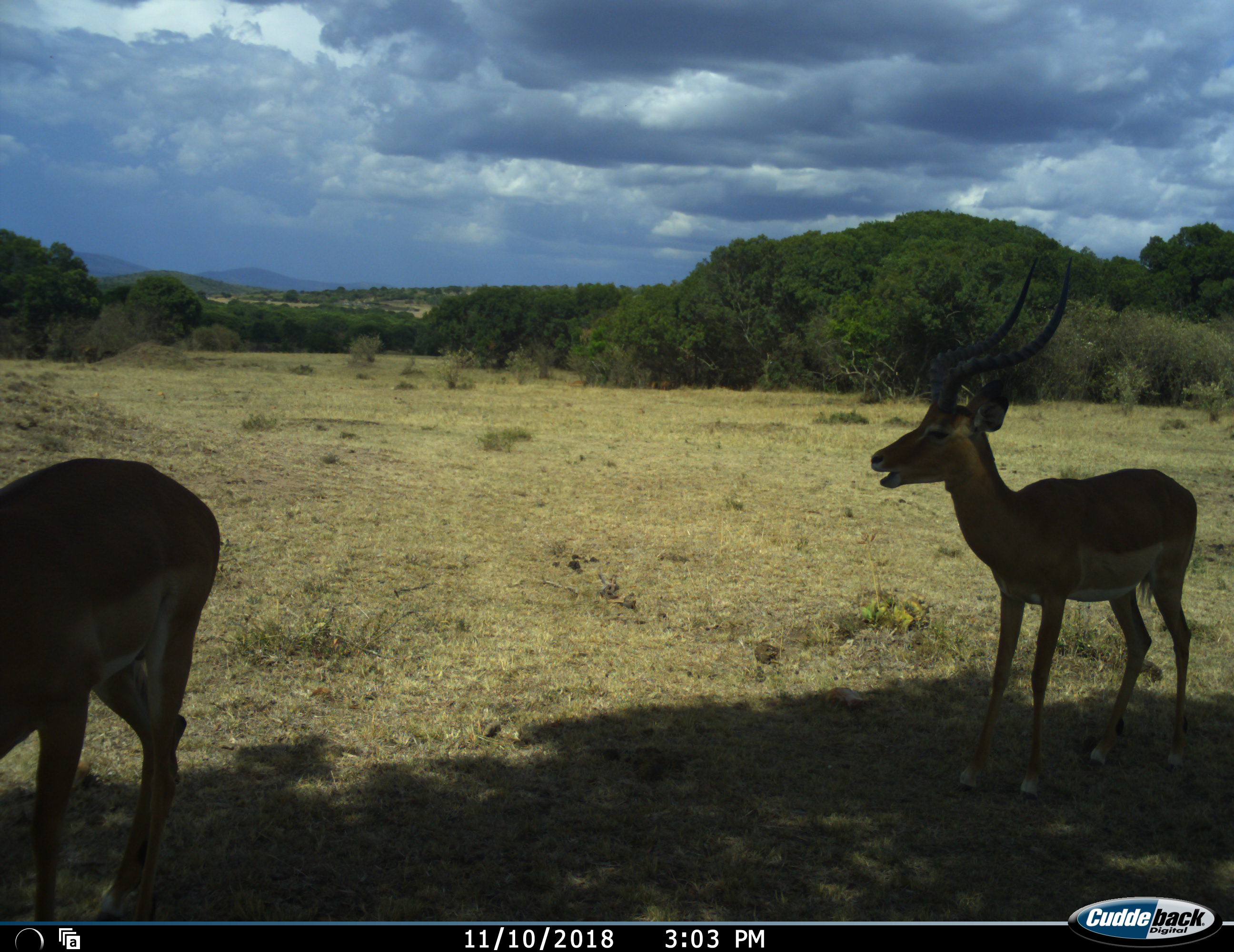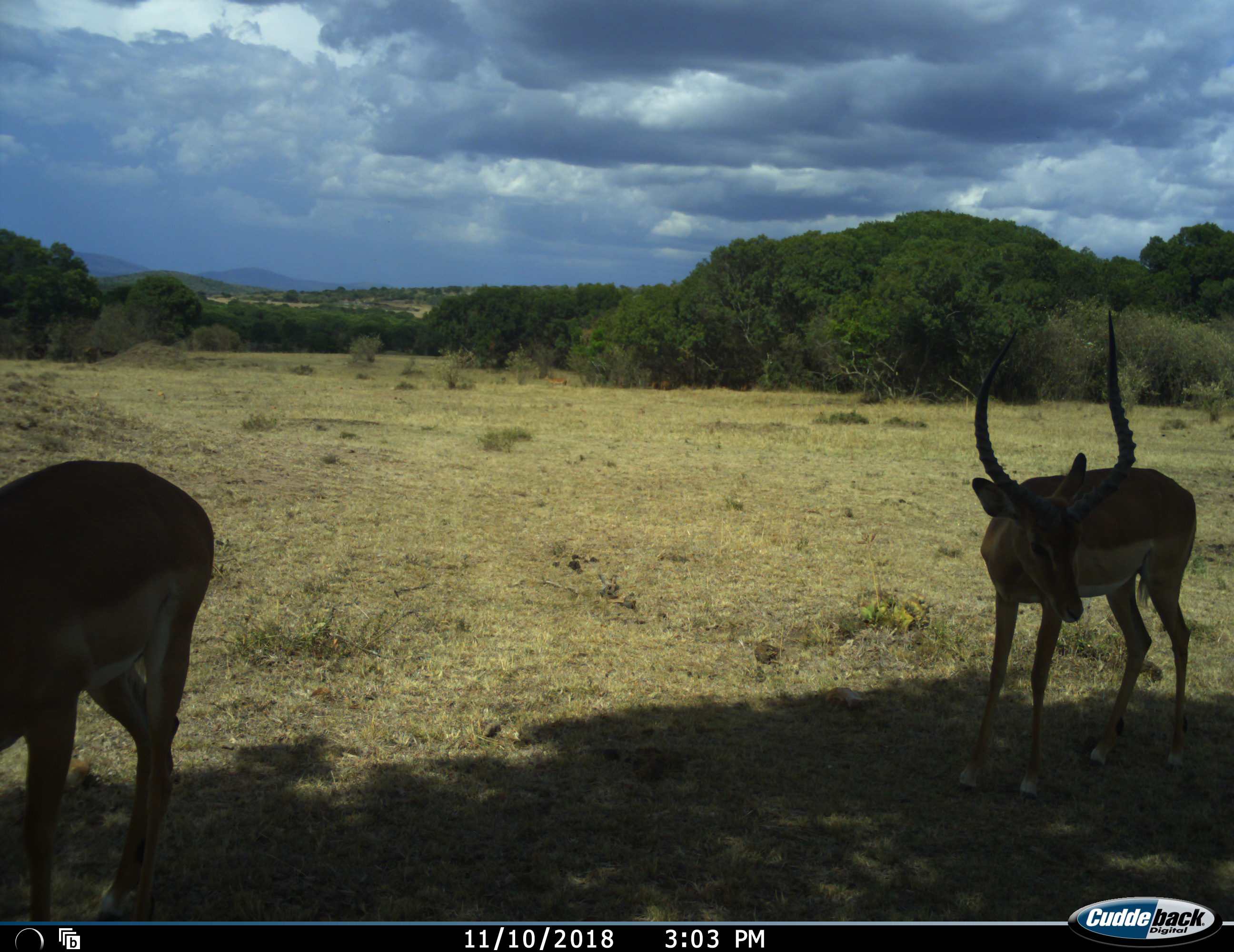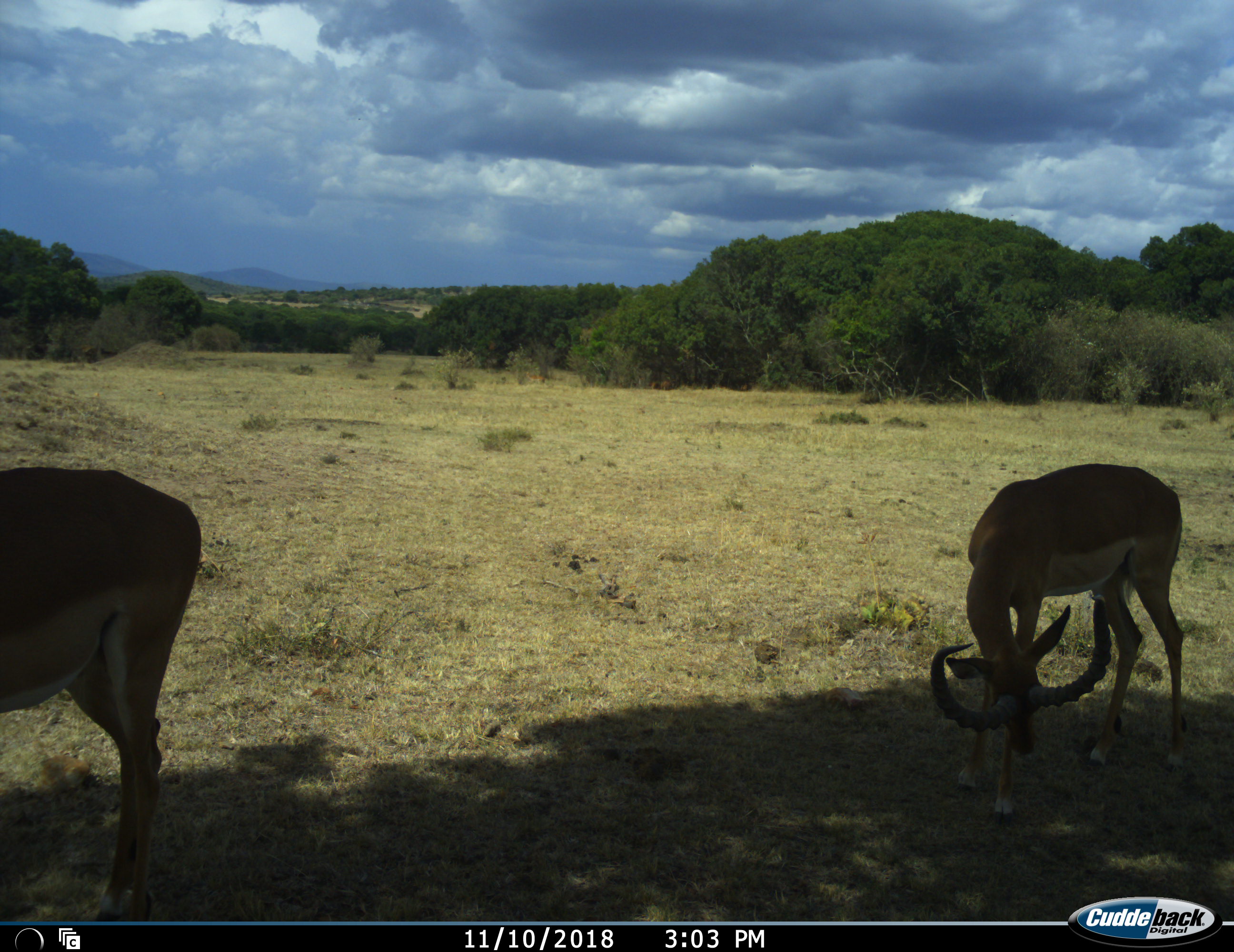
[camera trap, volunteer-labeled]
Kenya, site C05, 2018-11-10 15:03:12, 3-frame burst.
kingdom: Animalia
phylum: Chordata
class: Mammalia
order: Artiodactyla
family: Bovidae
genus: Aepyceros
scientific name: Aepyceros melampus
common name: impala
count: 2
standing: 80%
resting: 0%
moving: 30%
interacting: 0%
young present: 0%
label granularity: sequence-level